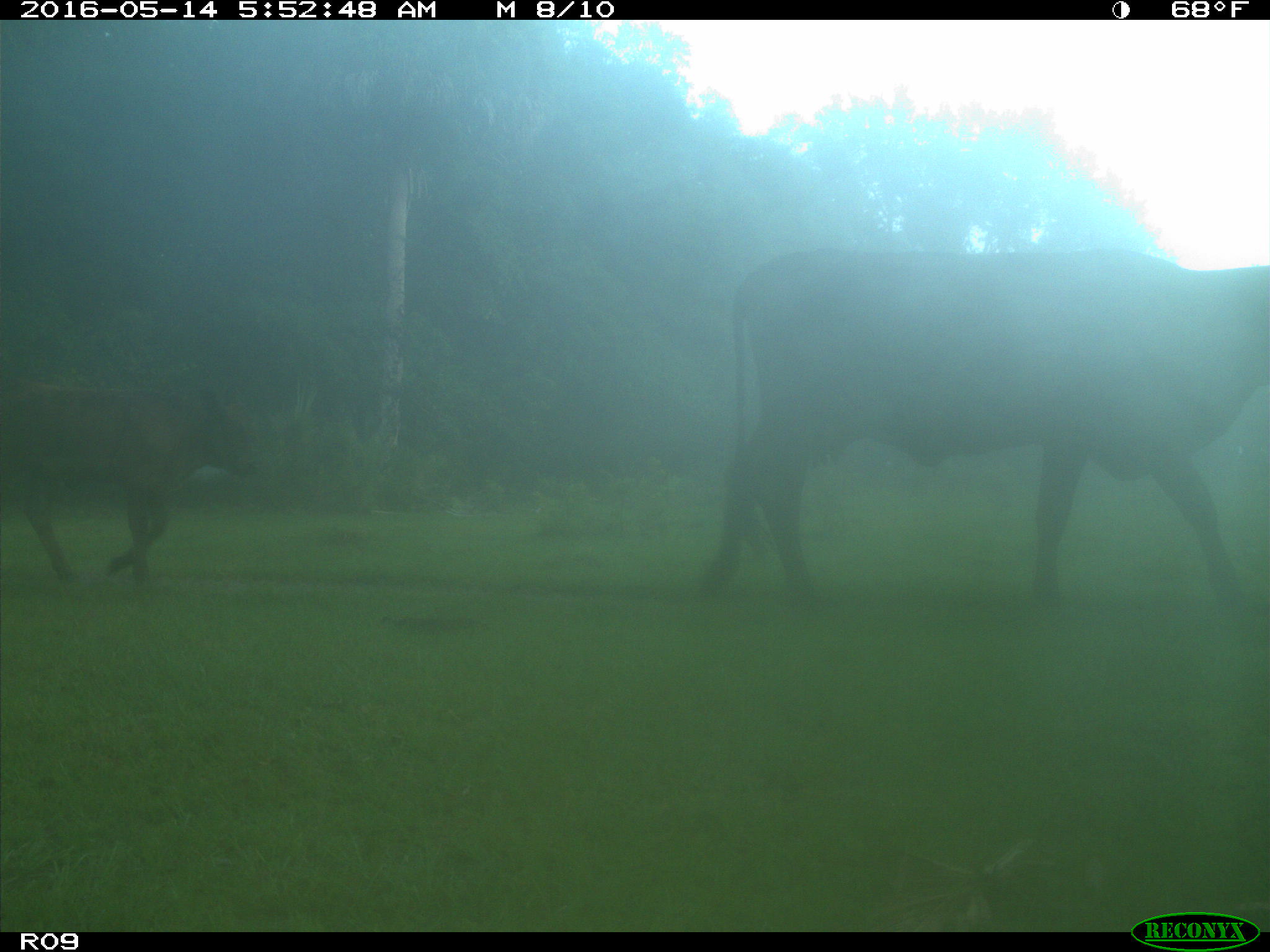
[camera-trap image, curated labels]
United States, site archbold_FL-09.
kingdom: Animalia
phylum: Chordata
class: Mammalia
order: Artiodactyla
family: Bovidae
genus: Bos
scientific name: Bos taurus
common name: domestic cow